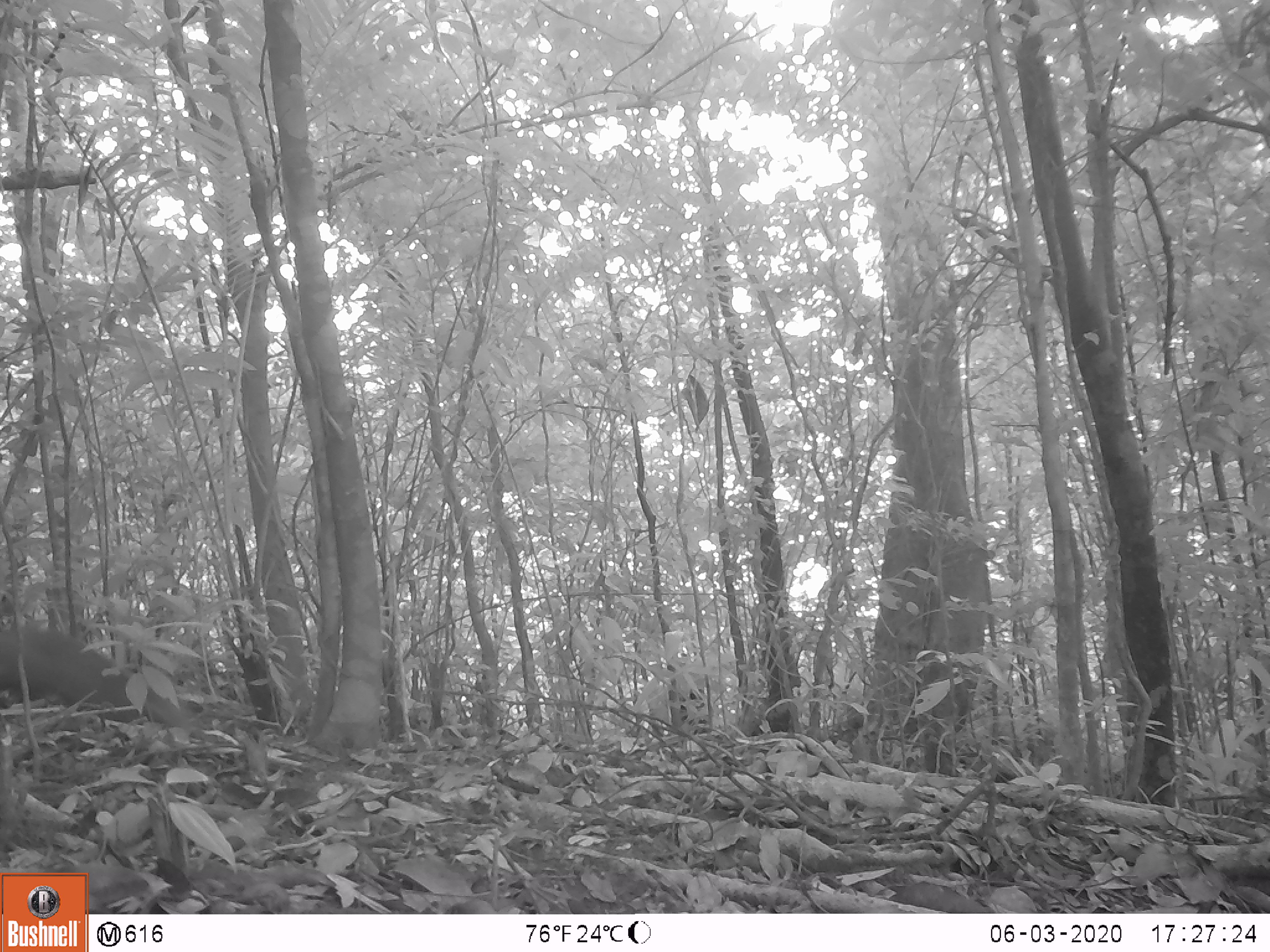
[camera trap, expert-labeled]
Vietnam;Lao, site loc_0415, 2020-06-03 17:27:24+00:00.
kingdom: Animalia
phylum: Chordata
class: Mammalia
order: Carnivora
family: Herpestidae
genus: Urva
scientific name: Urva urva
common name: crab-eating mongoose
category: crab eating mongoose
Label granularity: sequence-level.